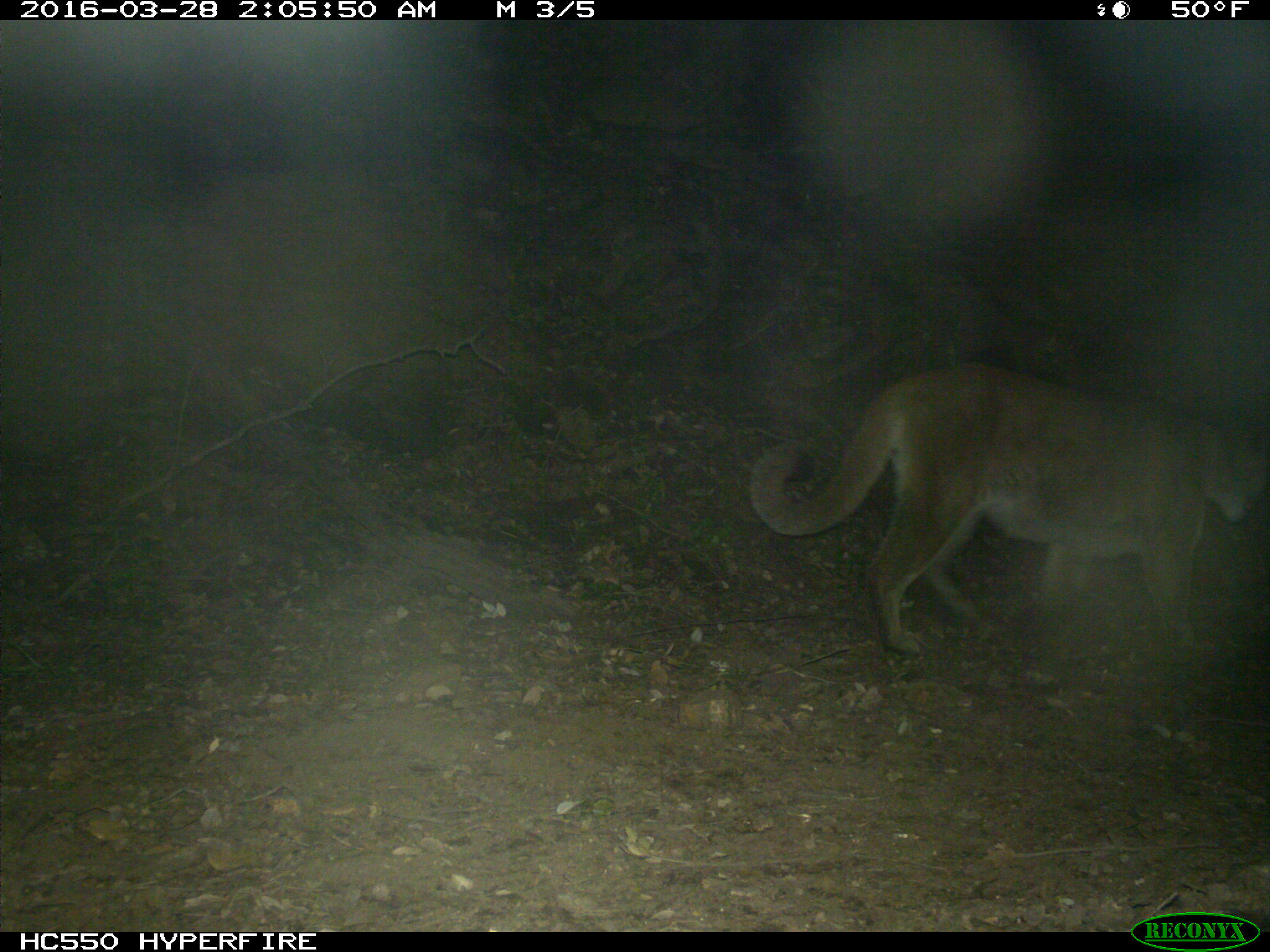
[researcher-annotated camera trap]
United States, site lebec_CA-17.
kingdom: Animalia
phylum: Chordata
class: Mammalia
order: Carnivora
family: Felidae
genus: Puma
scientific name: Puma concolor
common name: mountain lion